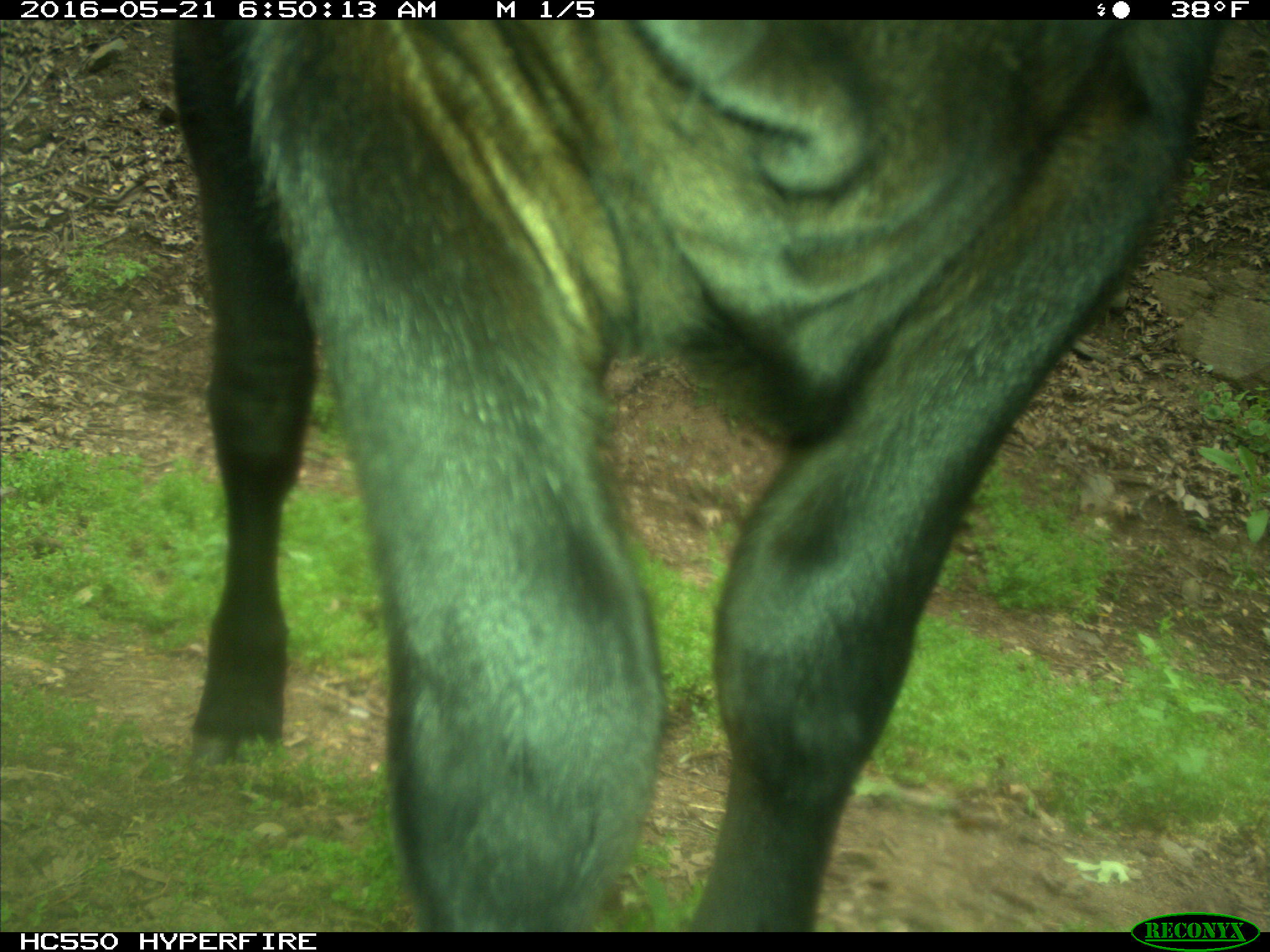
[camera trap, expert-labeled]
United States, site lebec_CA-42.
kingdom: Animalia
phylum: Chordata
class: Mammalia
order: Artiodactyla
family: Bovidae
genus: Bos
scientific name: Bos taurus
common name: domestic cow